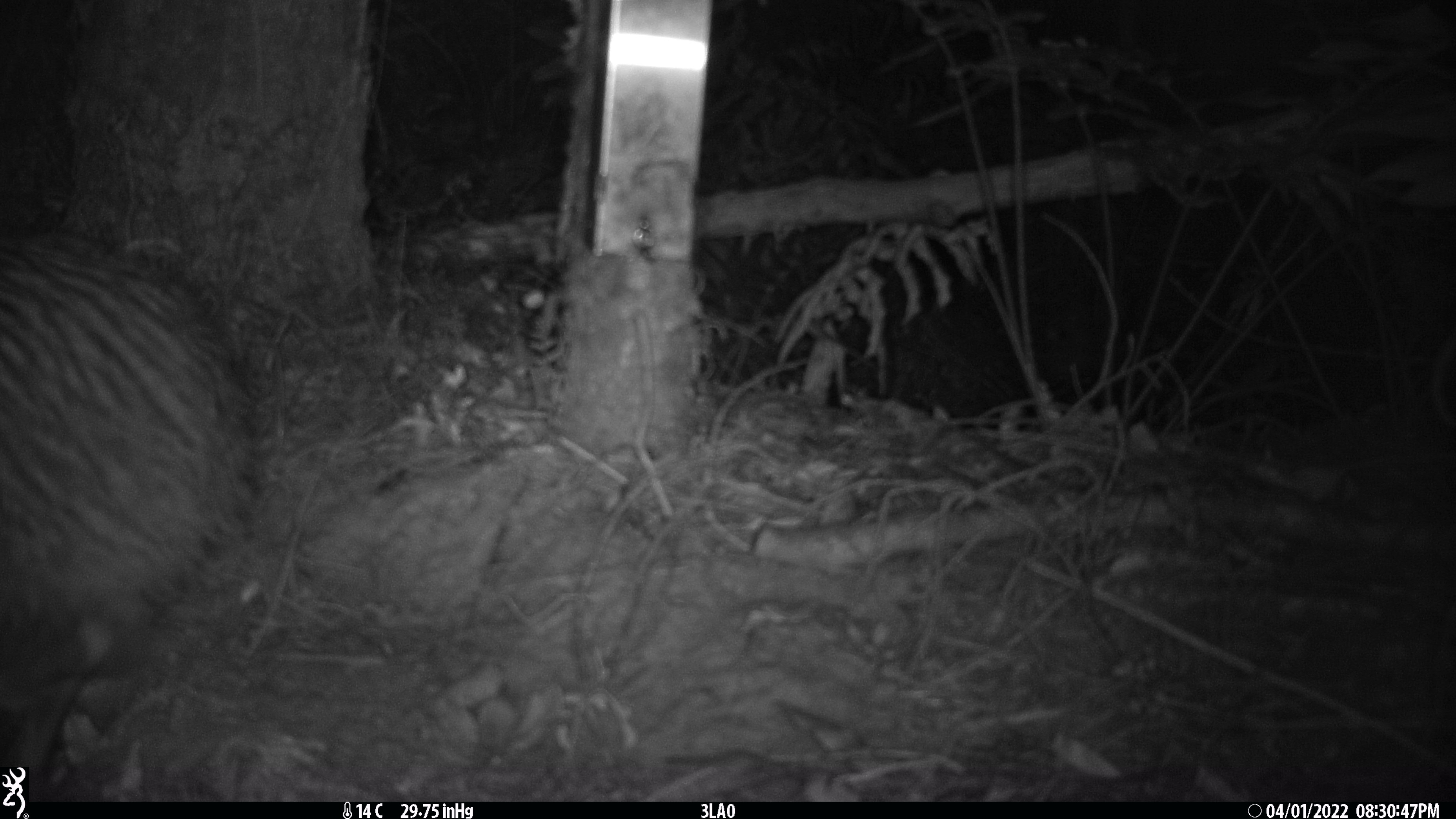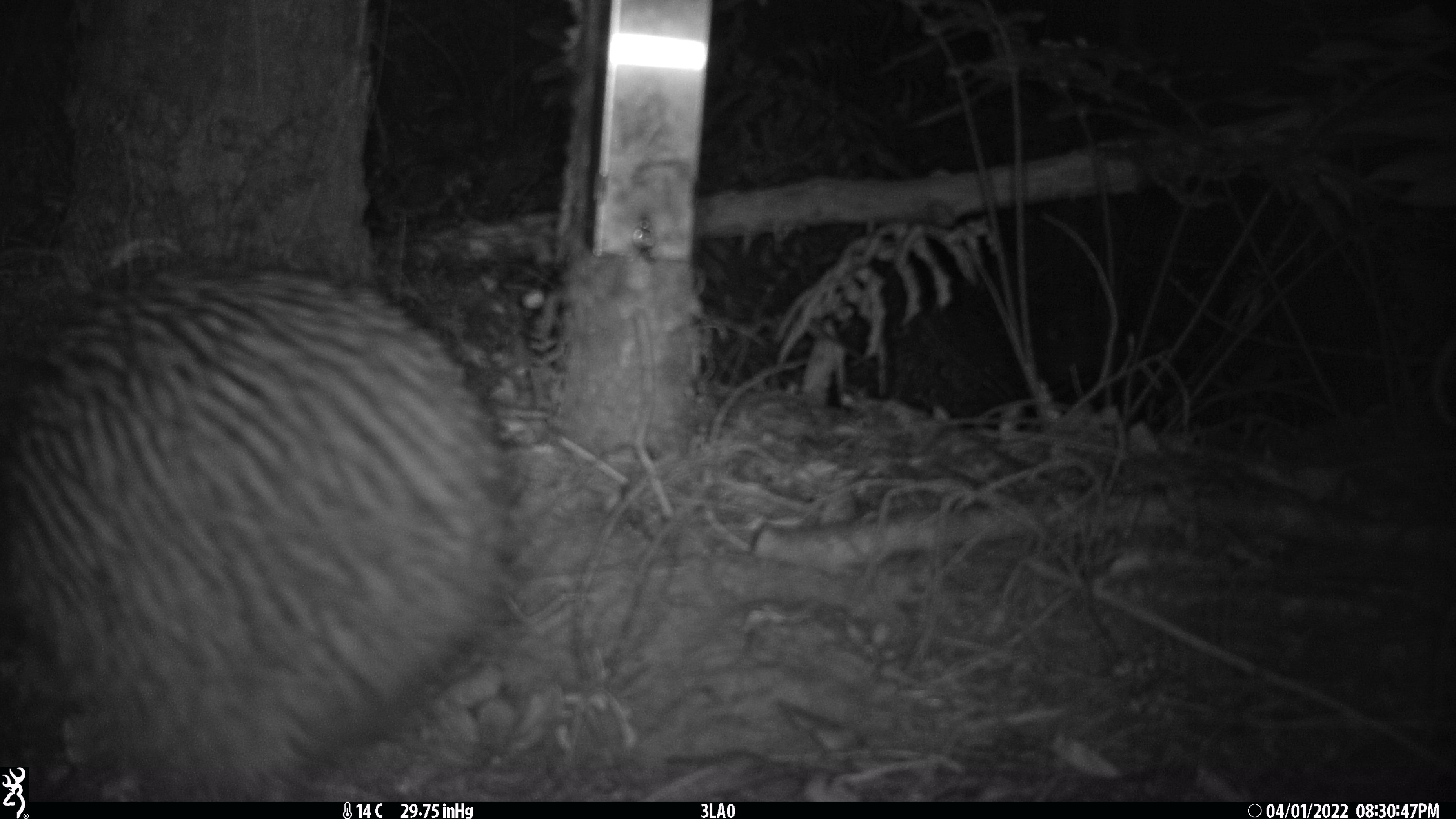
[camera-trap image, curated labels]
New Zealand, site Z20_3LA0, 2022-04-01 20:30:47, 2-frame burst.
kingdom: Animalia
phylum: Chordata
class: Aves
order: Apterygiformes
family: Apterygidae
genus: Apteryx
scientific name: Apteryx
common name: kiwi